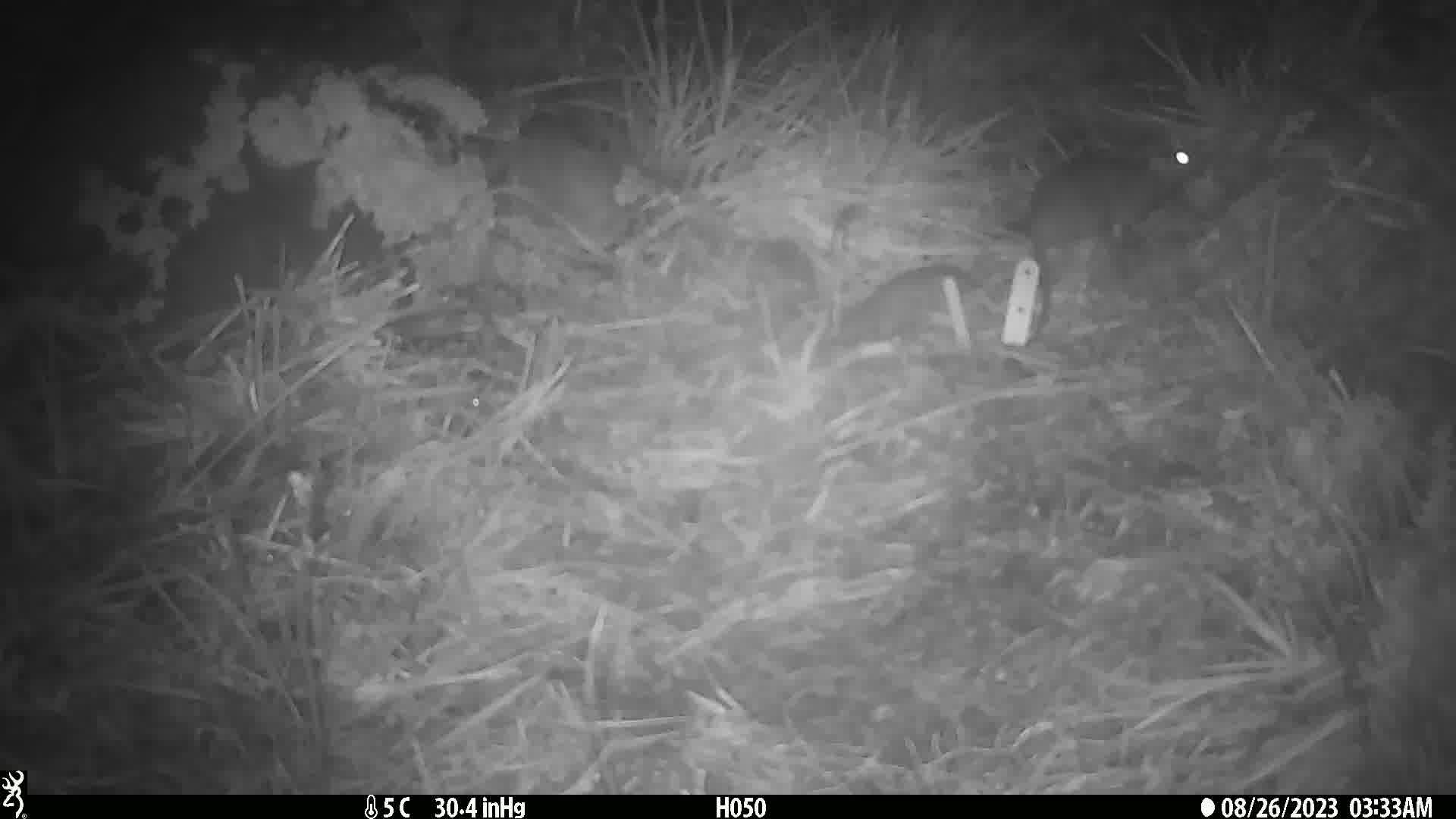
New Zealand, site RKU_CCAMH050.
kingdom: Animalia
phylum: Chordata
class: Mammalia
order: Rodentia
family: Muridae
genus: Rattus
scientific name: Rattus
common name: rat